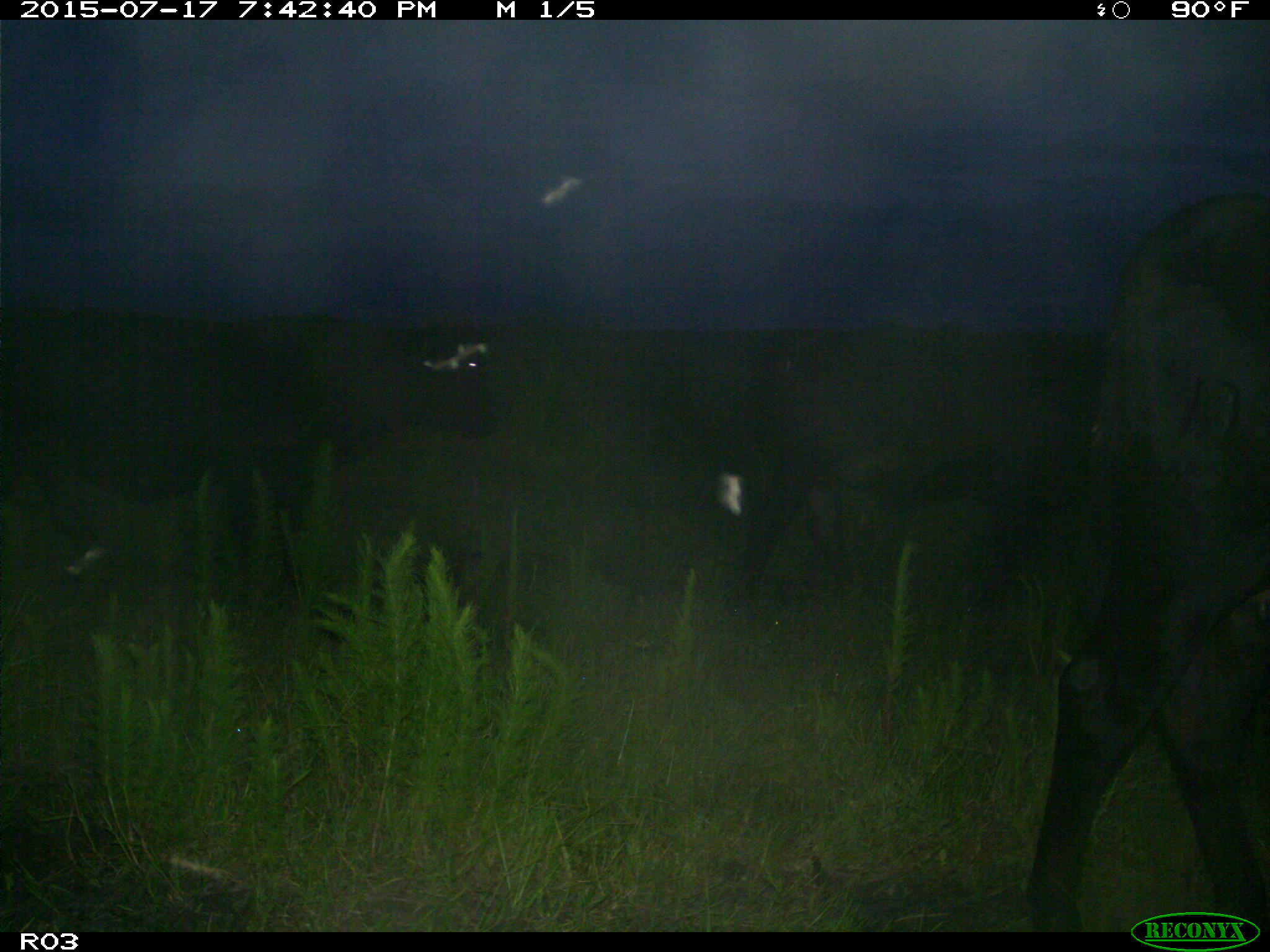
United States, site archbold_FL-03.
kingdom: Animalia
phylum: Chordata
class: Mammalia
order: Artiodactyla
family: Bovidae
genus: Bos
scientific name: Bos taurus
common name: domestic cow